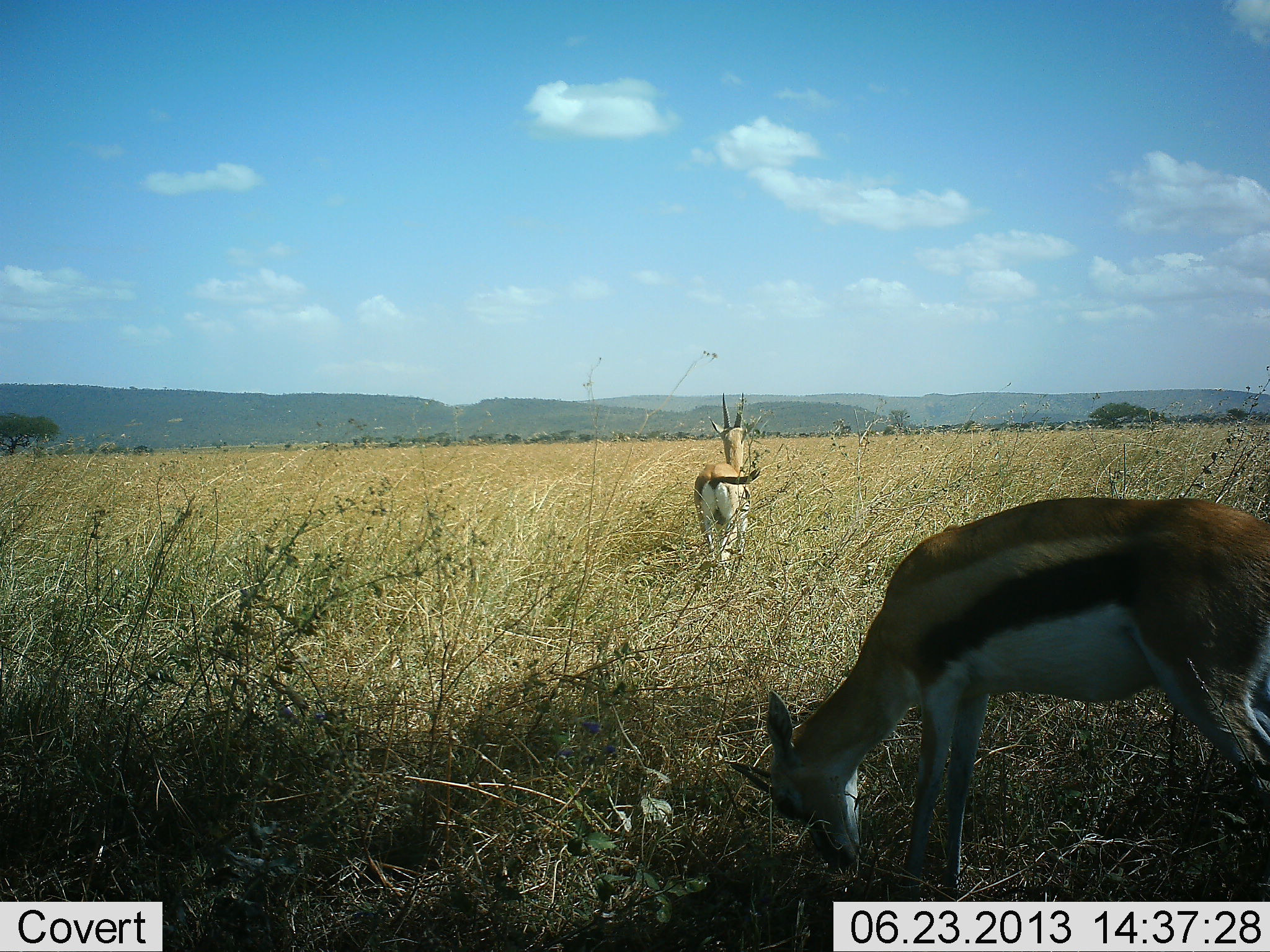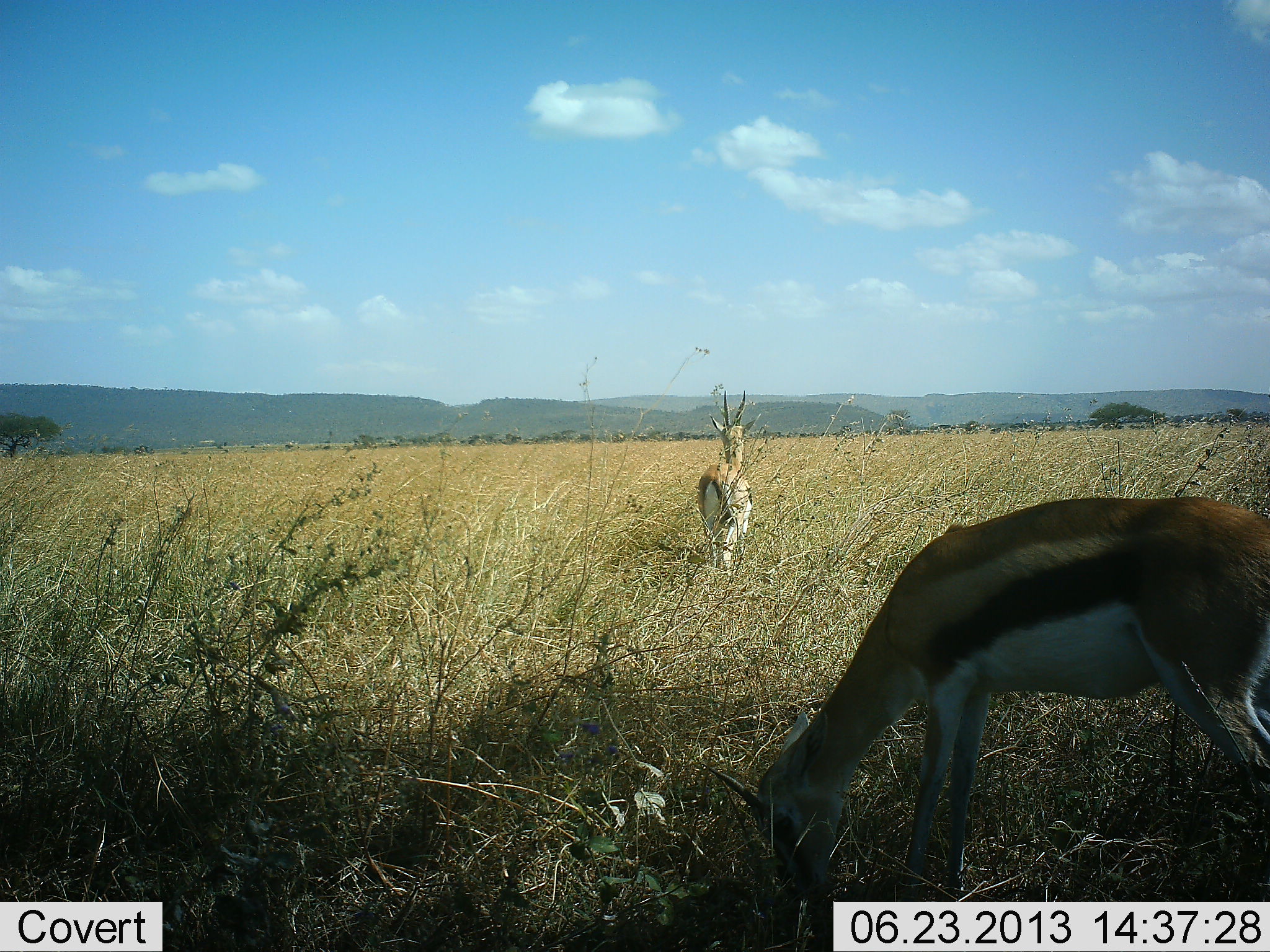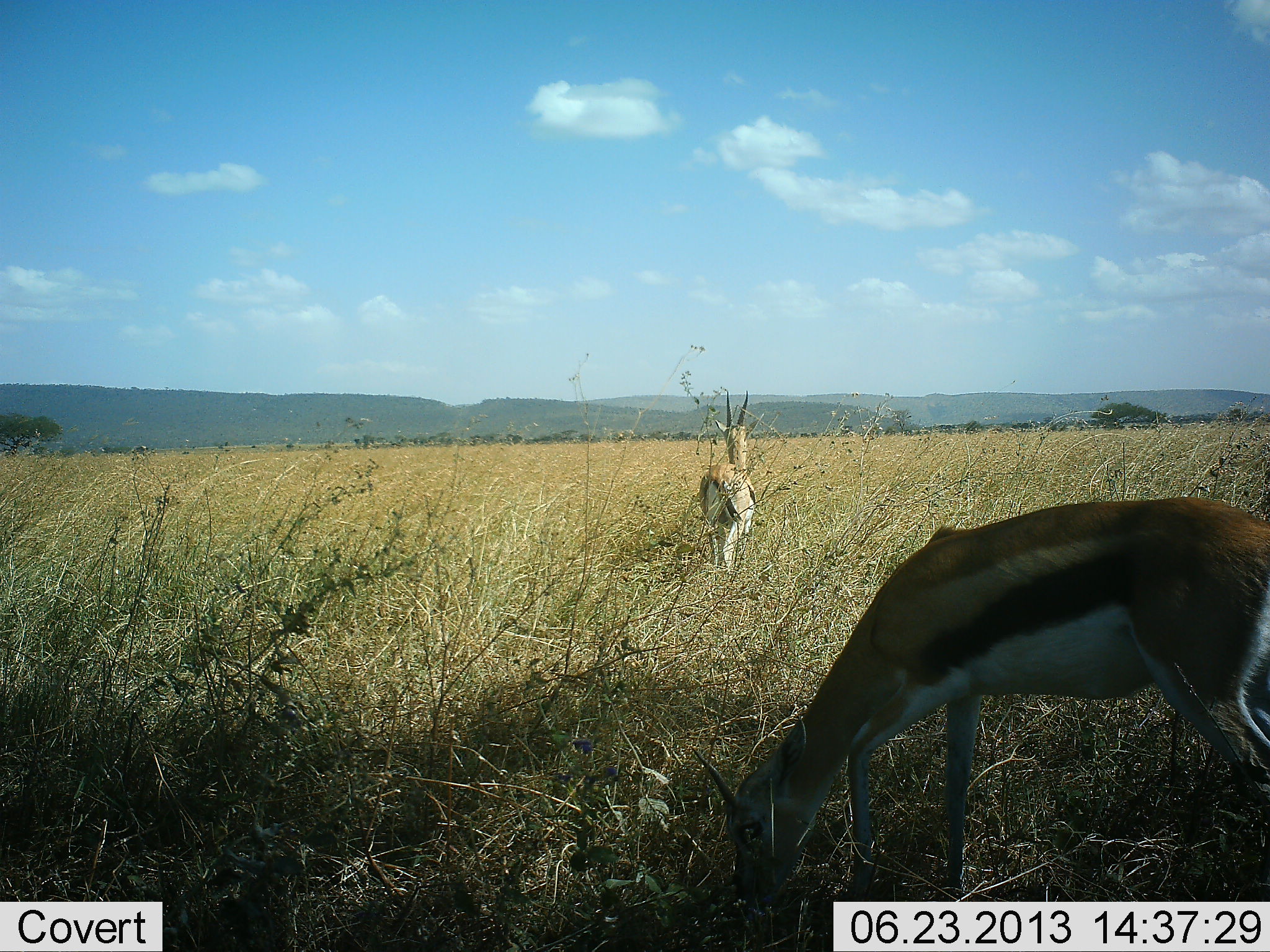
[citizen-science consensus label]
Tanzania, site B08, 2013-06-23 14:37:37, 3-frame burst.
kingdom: Animalia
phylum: Chordata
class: Mammalia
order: Artiodactyla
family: Bovidae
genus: Eudorcas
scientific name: Eudorcas thomsonii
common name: thomson's gazelle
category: gazellethomsons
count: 2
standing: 62%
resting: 0%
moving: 12%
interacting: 0%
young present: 0%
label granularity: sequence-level